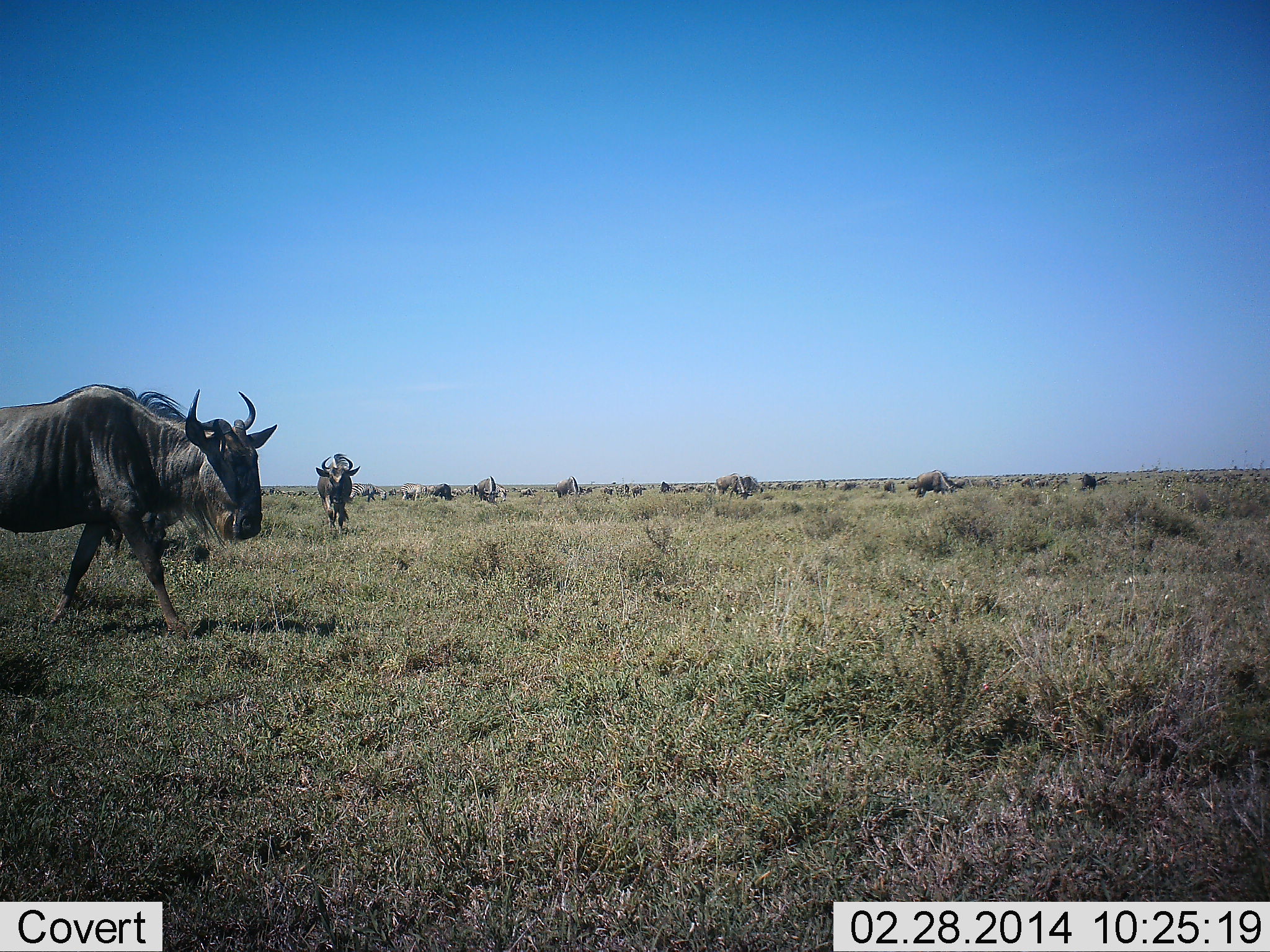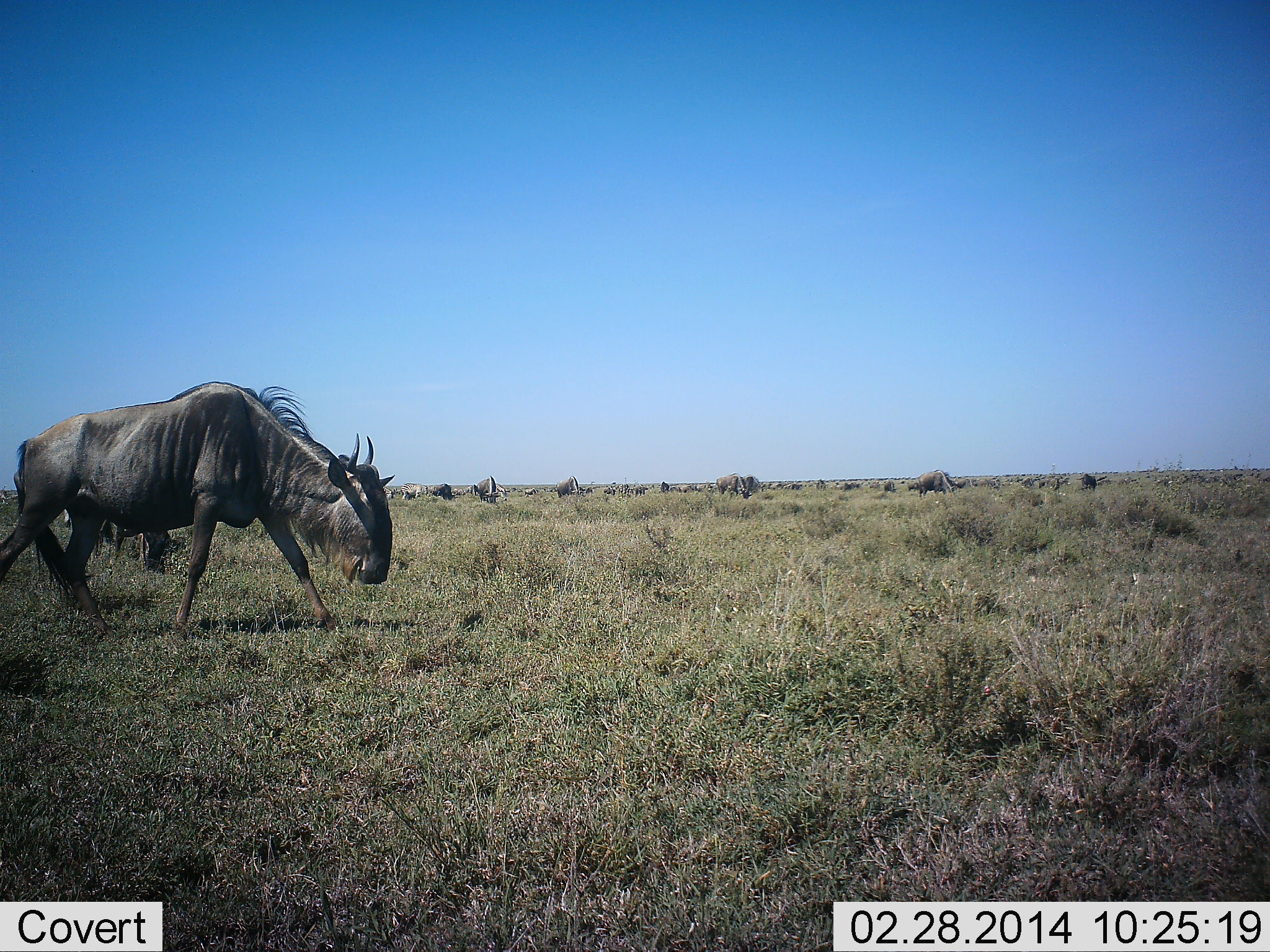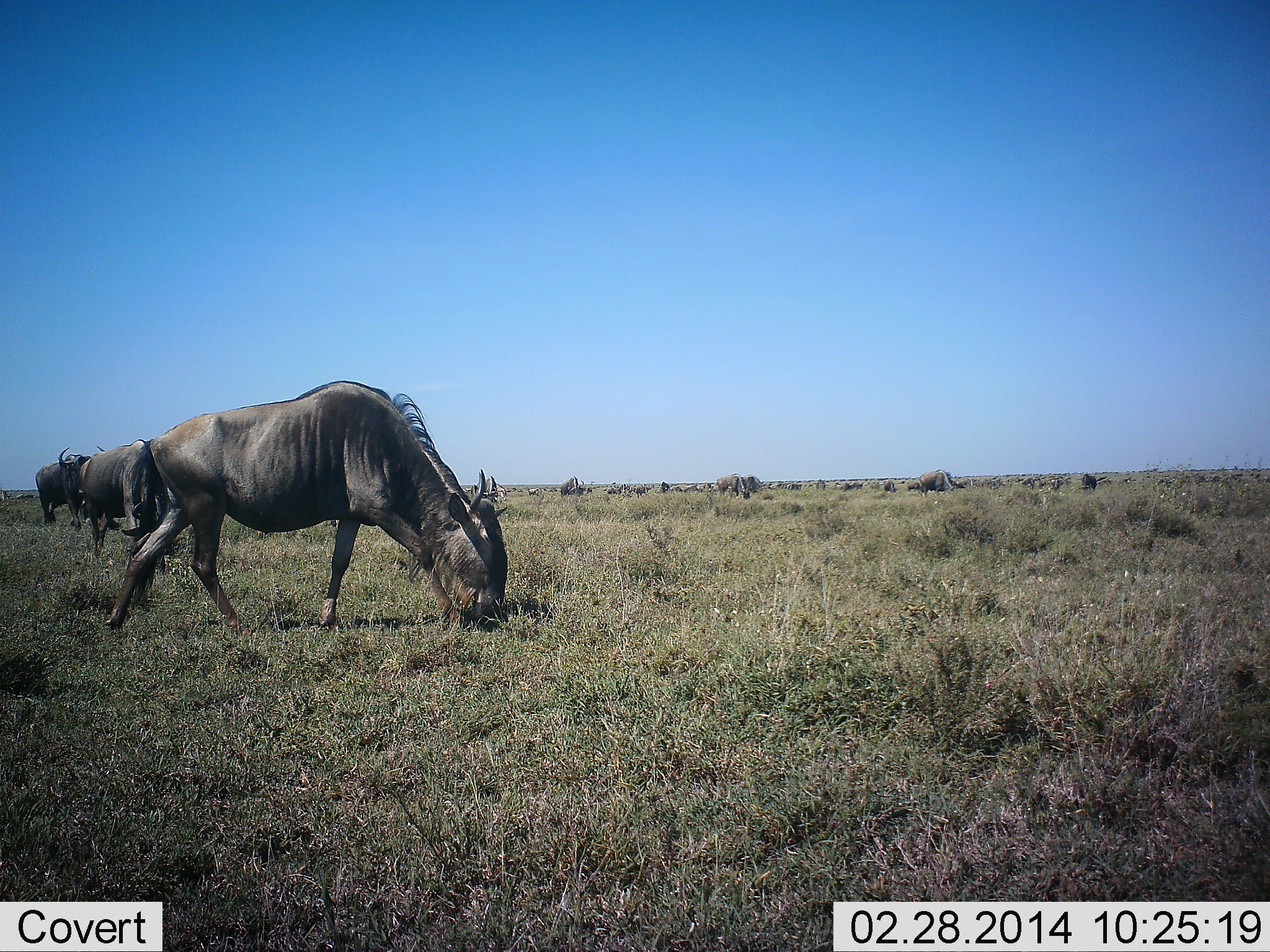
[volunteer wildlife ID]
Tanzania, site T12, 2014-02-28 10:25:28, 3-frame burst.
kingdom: Animalia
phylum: Chordata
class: Mammalia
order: Artiodactyla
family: Bovidae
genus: Connochaetes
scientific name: Connochaetes taurinus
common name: blue wildebeest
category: wildebeest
Wildebeest (blue wildebeest) (Connochaetes taurinus), count 4. Behavior (volunteer vote fractions): standing 30%, resting 0%, moving 100%, interacting 0%. Young present (vote fraction): 0%. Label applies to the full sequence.